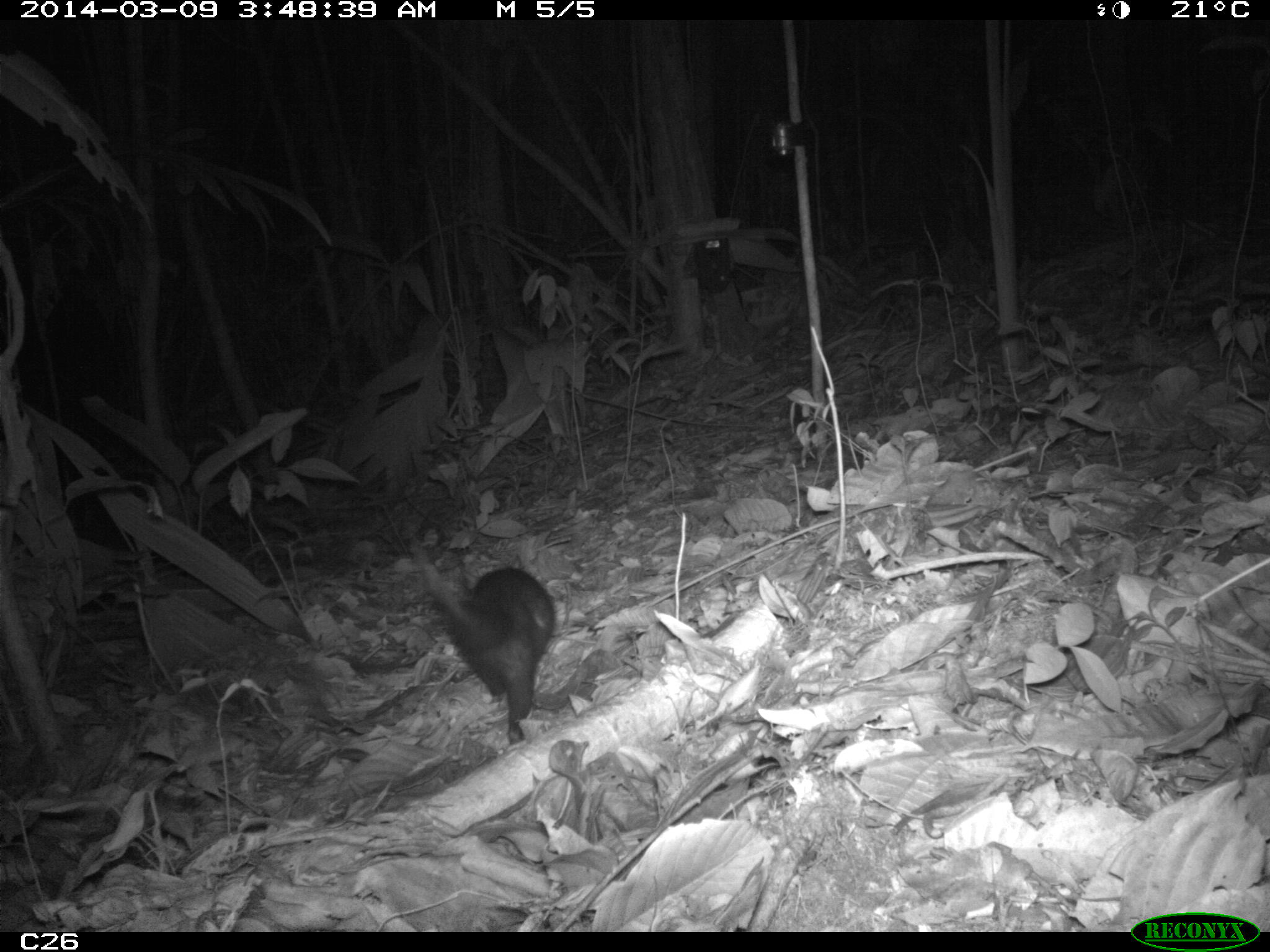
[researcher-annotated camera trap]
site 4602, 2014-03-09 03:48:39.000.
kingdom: Animalia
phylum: Chordata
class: Mammalia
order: Didelphimorphia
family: Didelphidae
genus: Didelphis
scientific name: Didelphis imperfecta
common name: guianan white-eared opossum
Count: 1.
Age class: adult.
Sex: female.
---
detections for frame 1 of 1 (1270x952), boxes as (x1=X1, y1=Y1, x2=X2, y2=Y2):
didelphis imperfecta: (x1=411, y1=540, x2=556, y2=750)